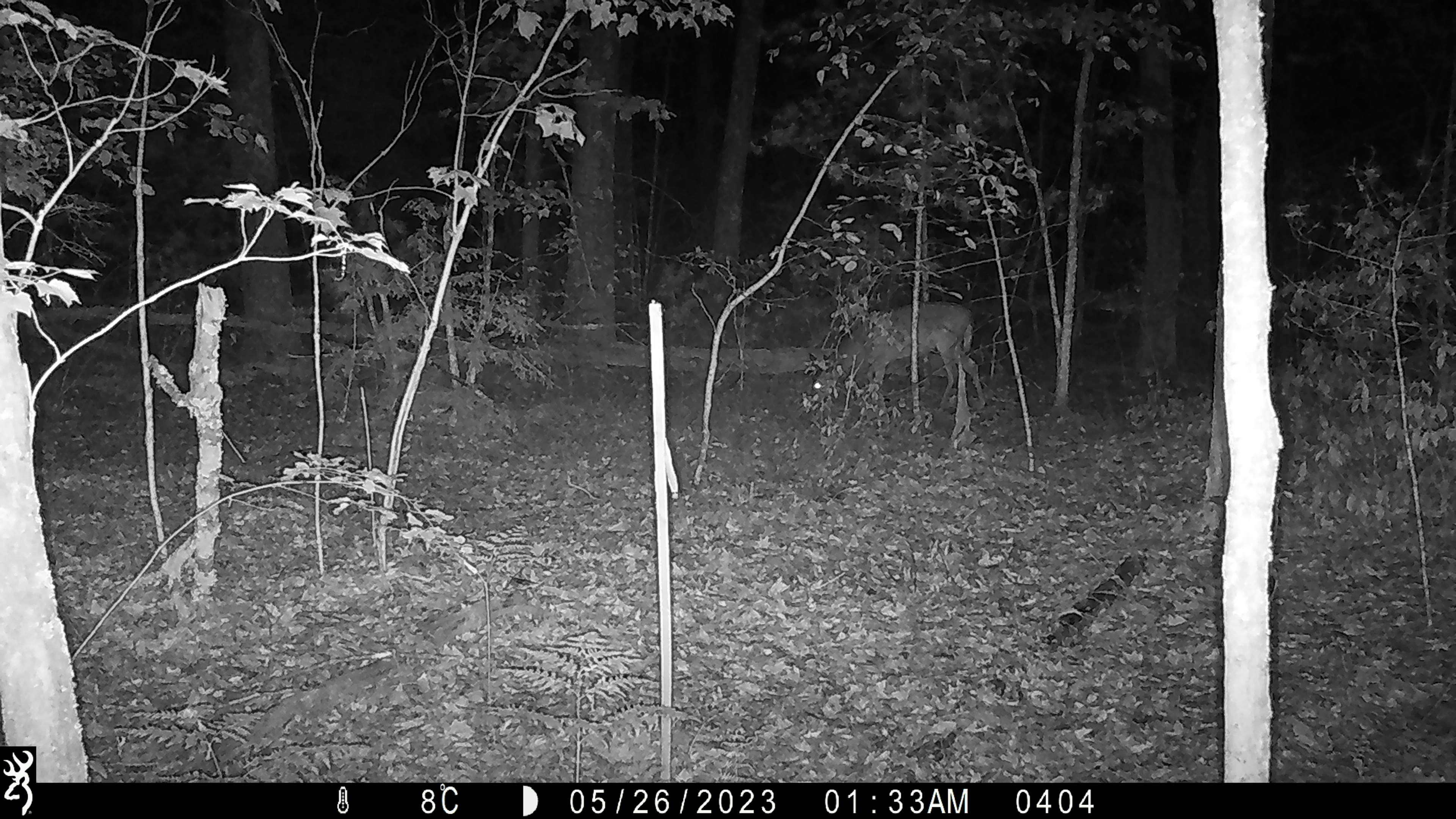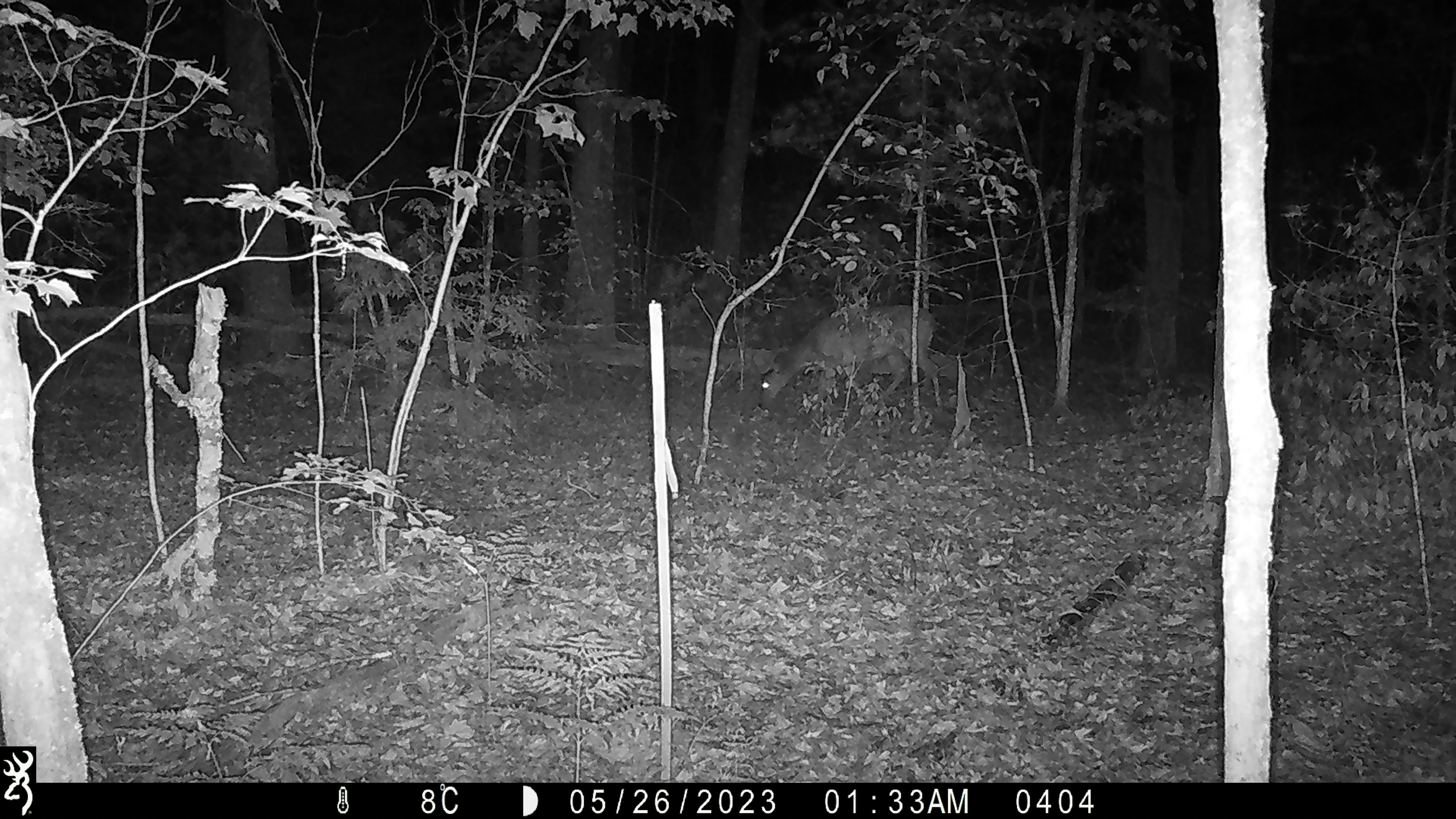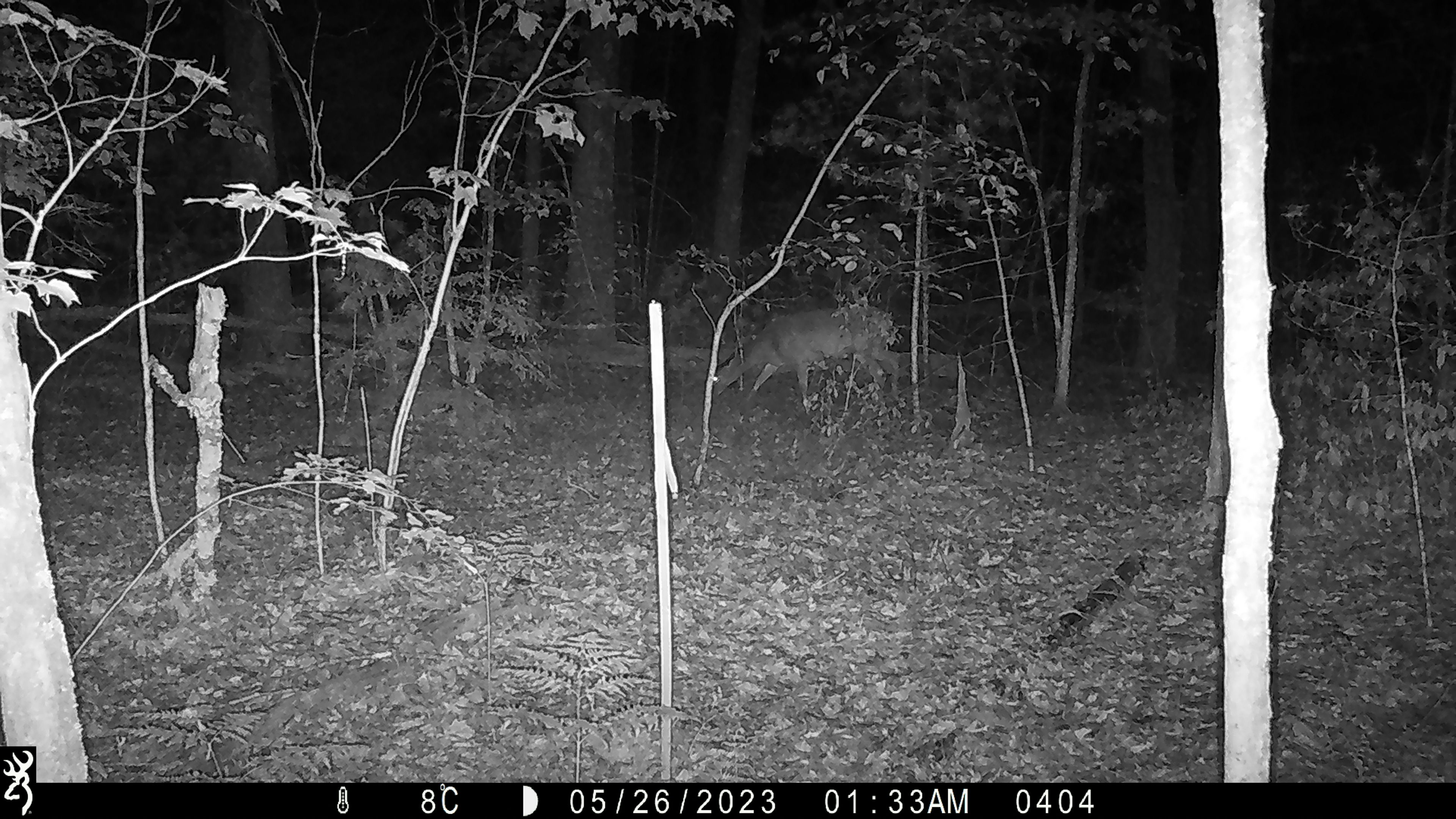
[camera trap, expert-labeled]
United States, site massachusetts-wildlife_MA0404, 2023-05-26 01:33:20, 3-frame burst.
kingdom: Animalia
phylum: Chordata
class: Mammalia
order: Artiodactyla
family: Cervidae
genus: Odocoileus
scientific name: Odocoileus virginianus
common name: white-tailed deer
White-tailed deer (Odocoileus virginianus).